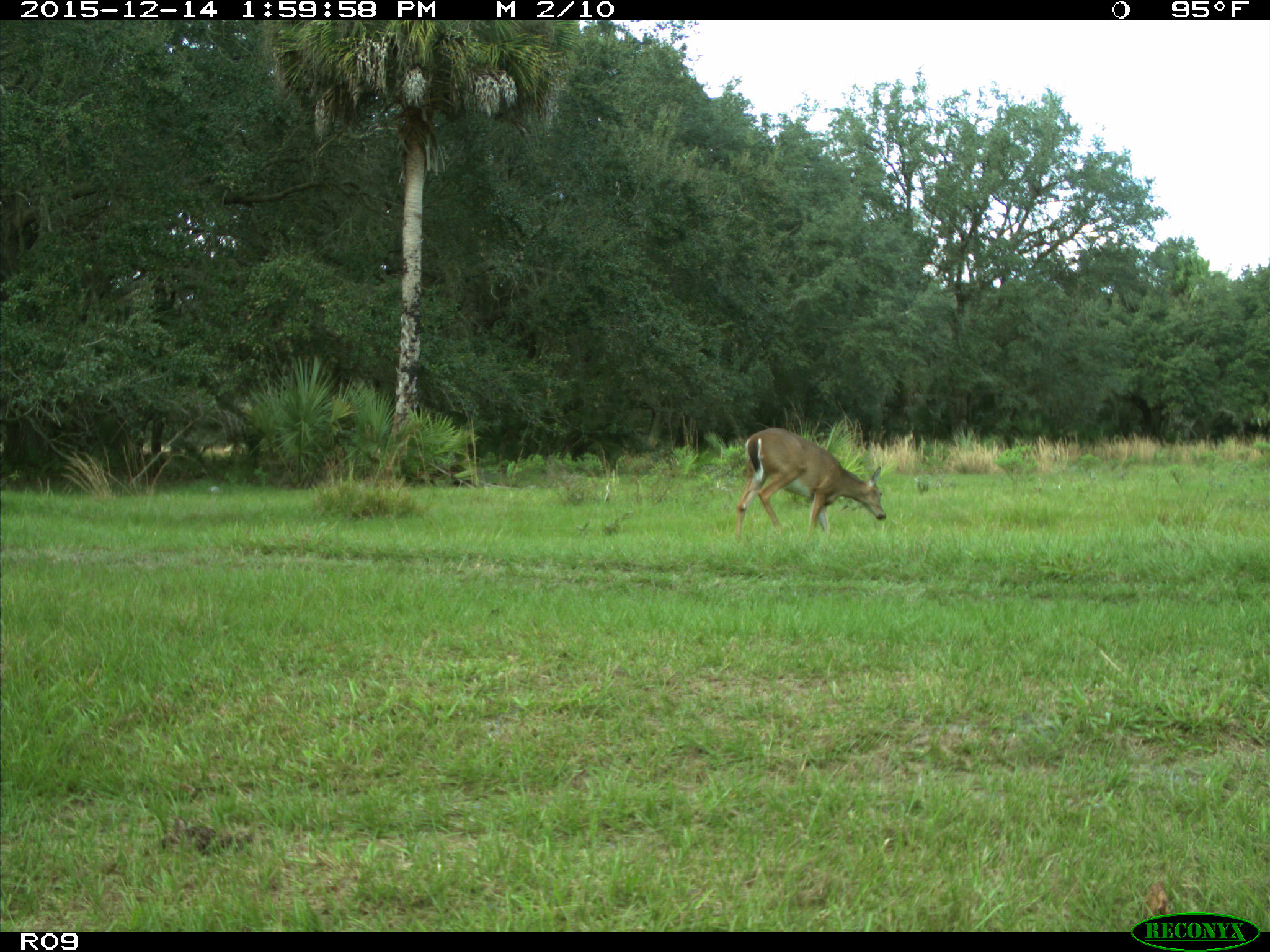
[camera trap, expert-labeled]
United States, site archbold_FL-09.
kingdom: Animalia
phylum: Chordata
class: Mammalia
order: Artiodactyla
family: Cervidae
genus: Odocoileus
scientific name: Odocoileus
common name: deer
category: unidentified deer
Unidentified deer (deer) (Odocoileus).